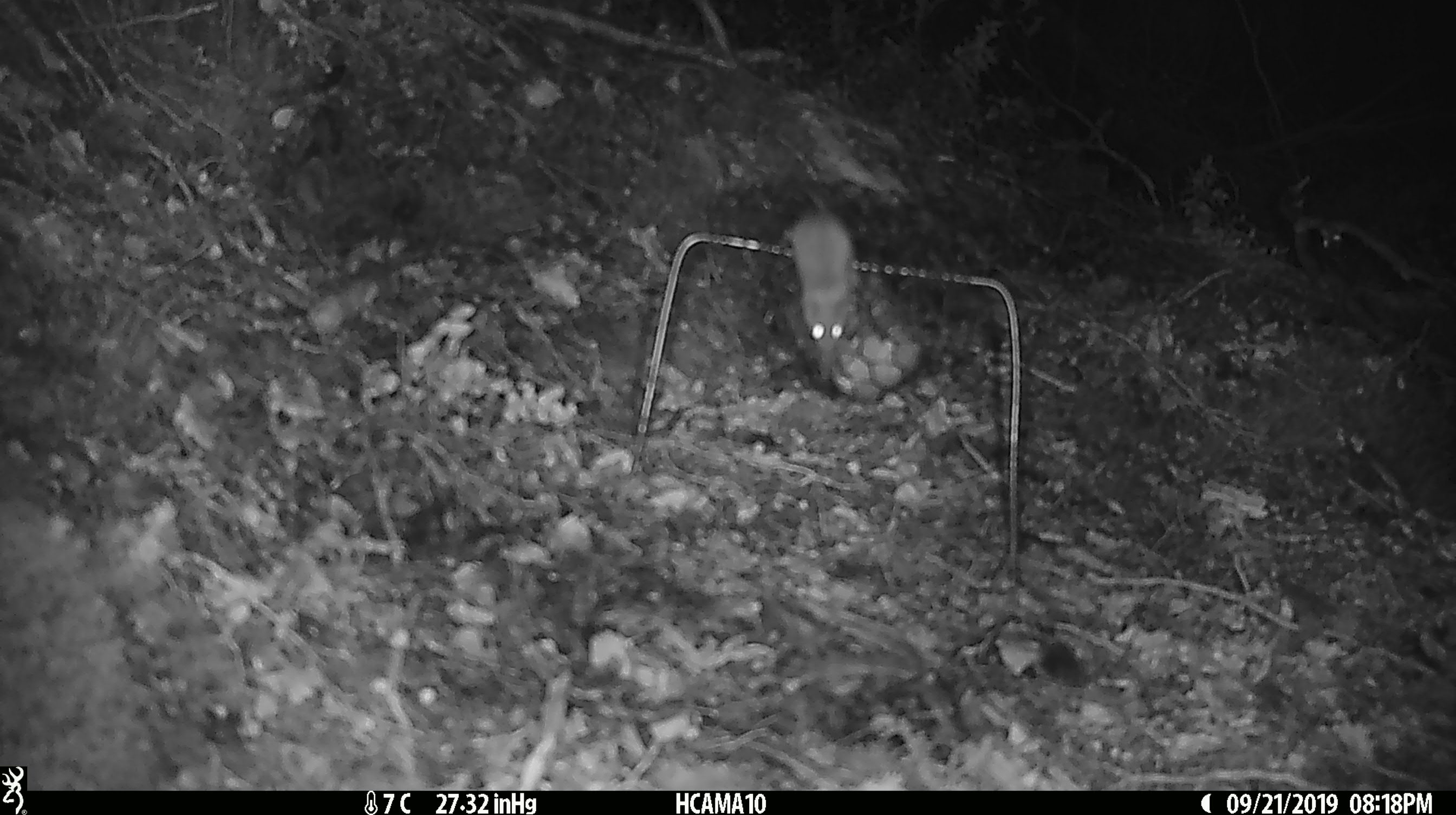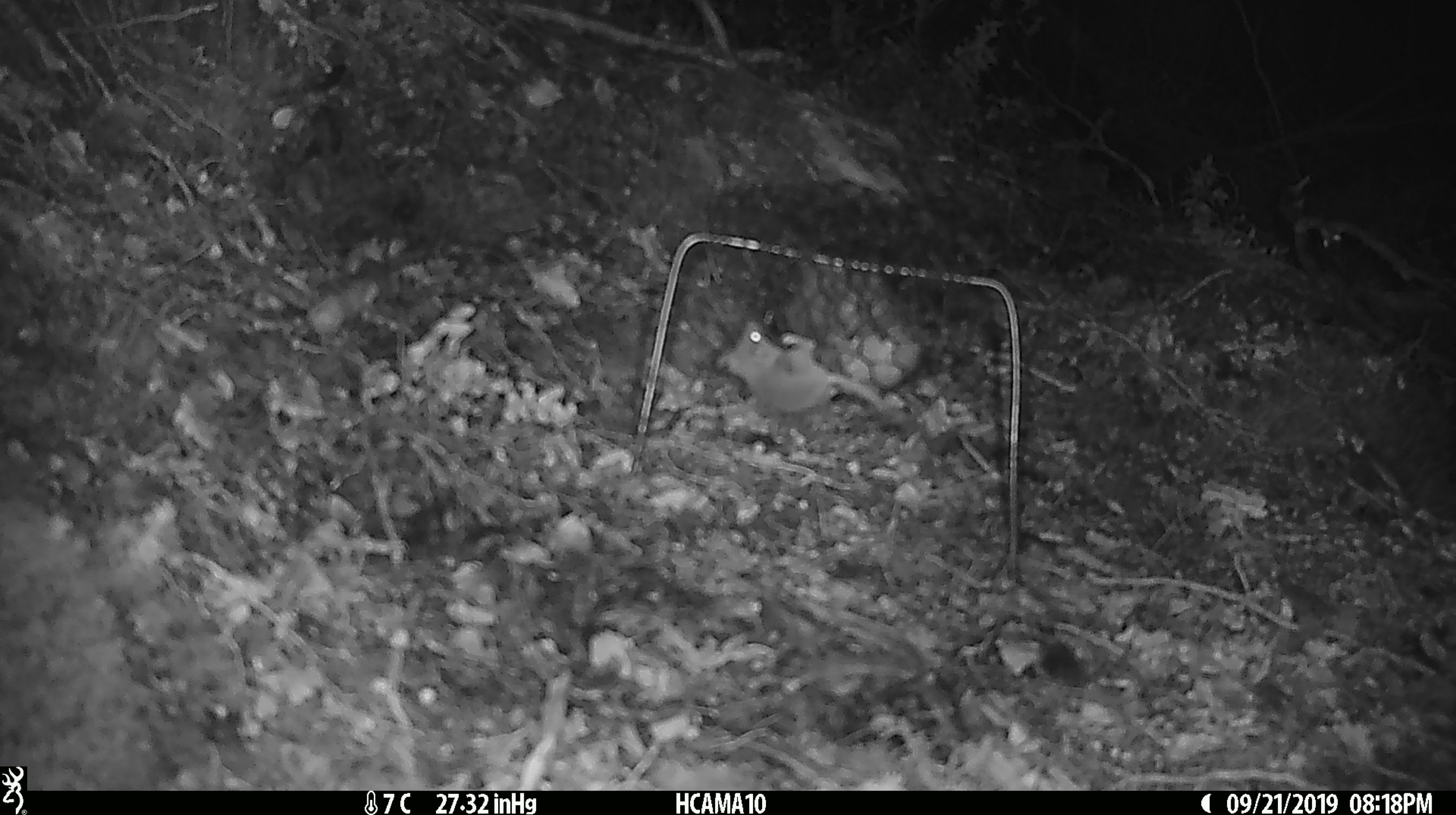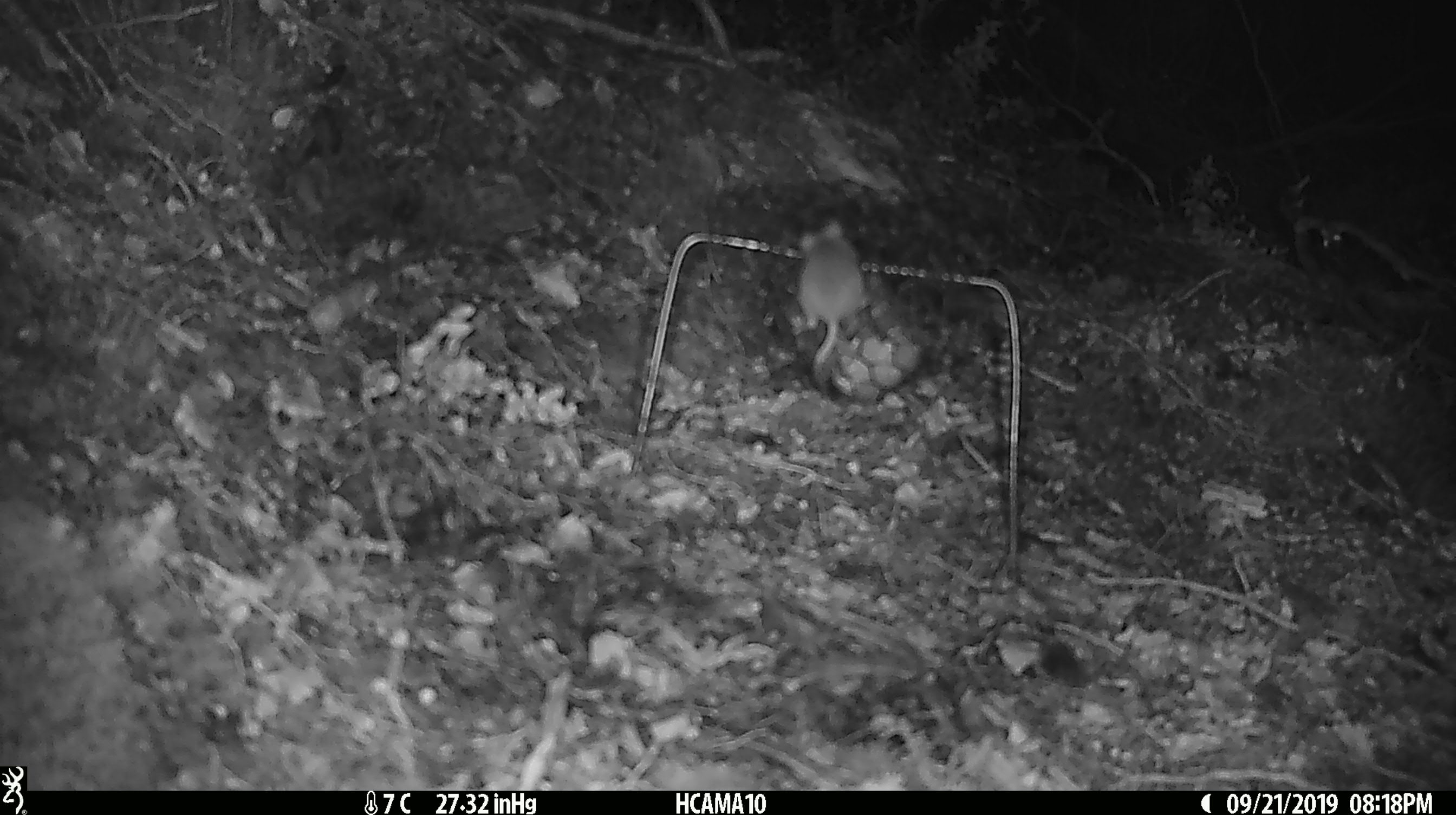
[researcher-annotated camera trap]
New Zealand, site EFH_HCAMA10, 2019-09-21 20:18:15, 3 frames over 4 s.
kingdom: Animalia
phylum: Chordata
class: Mammalia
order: Rodentia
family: Muridae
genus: Mus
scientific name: Mus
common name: mouse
Mouse (Mus).